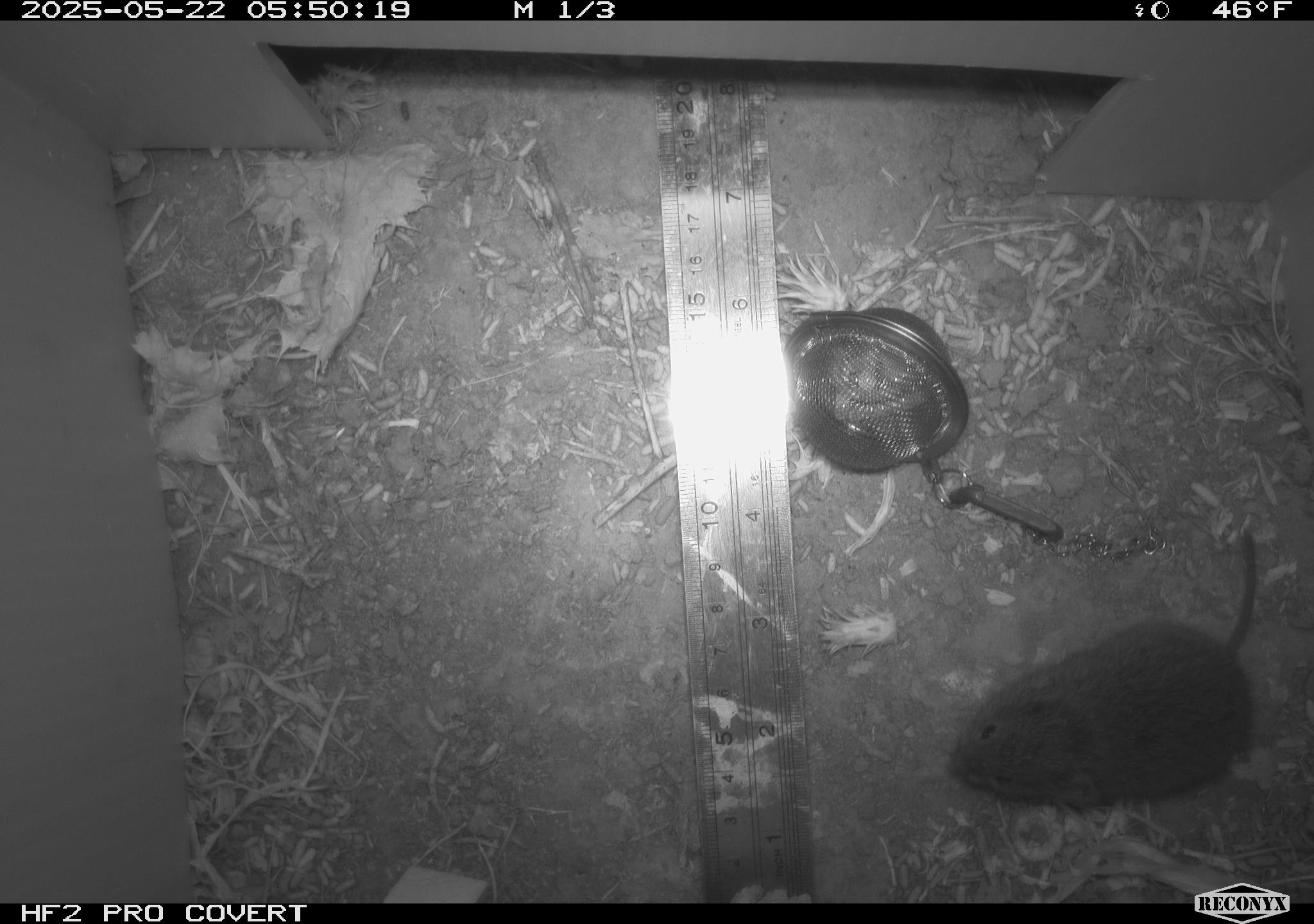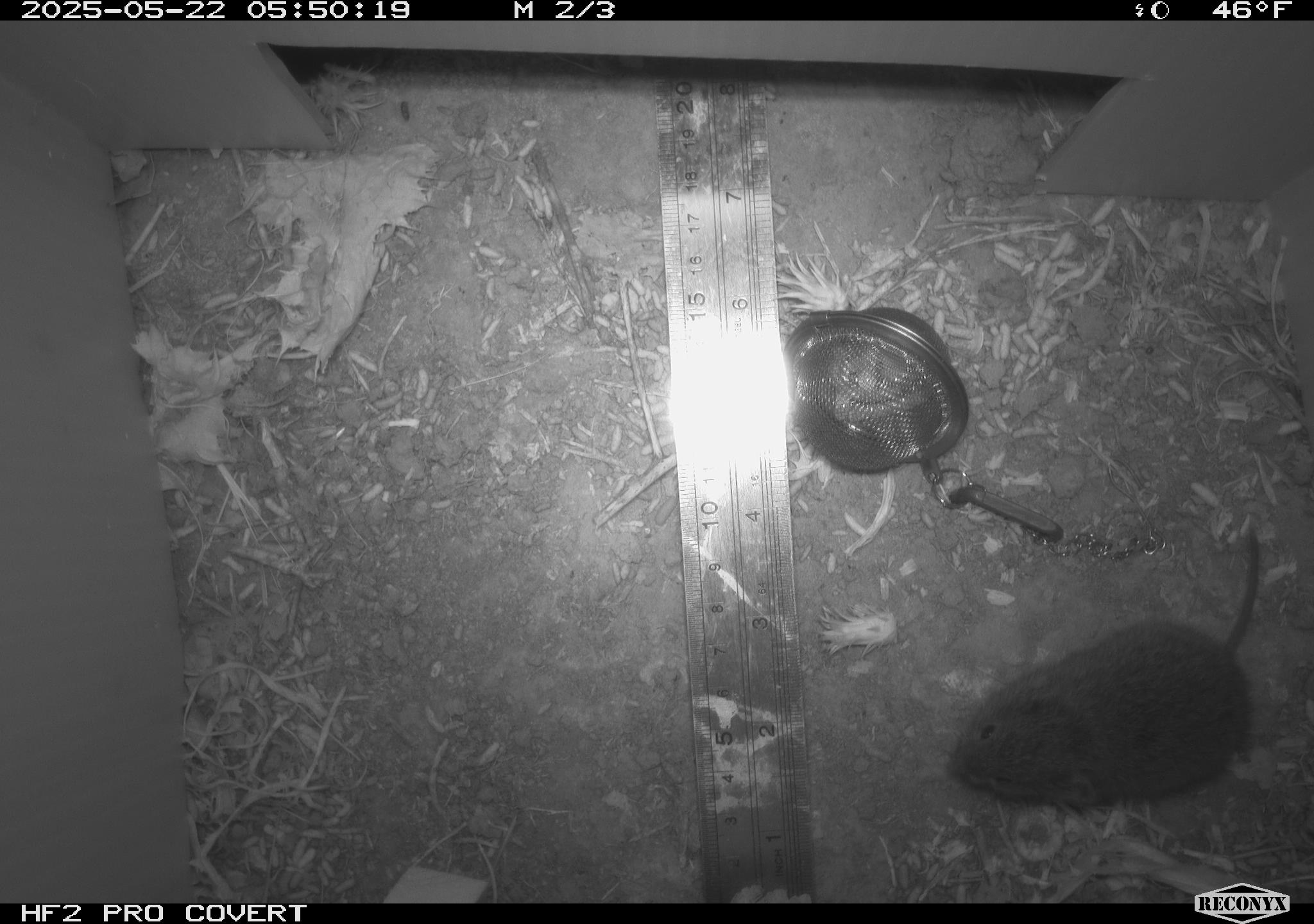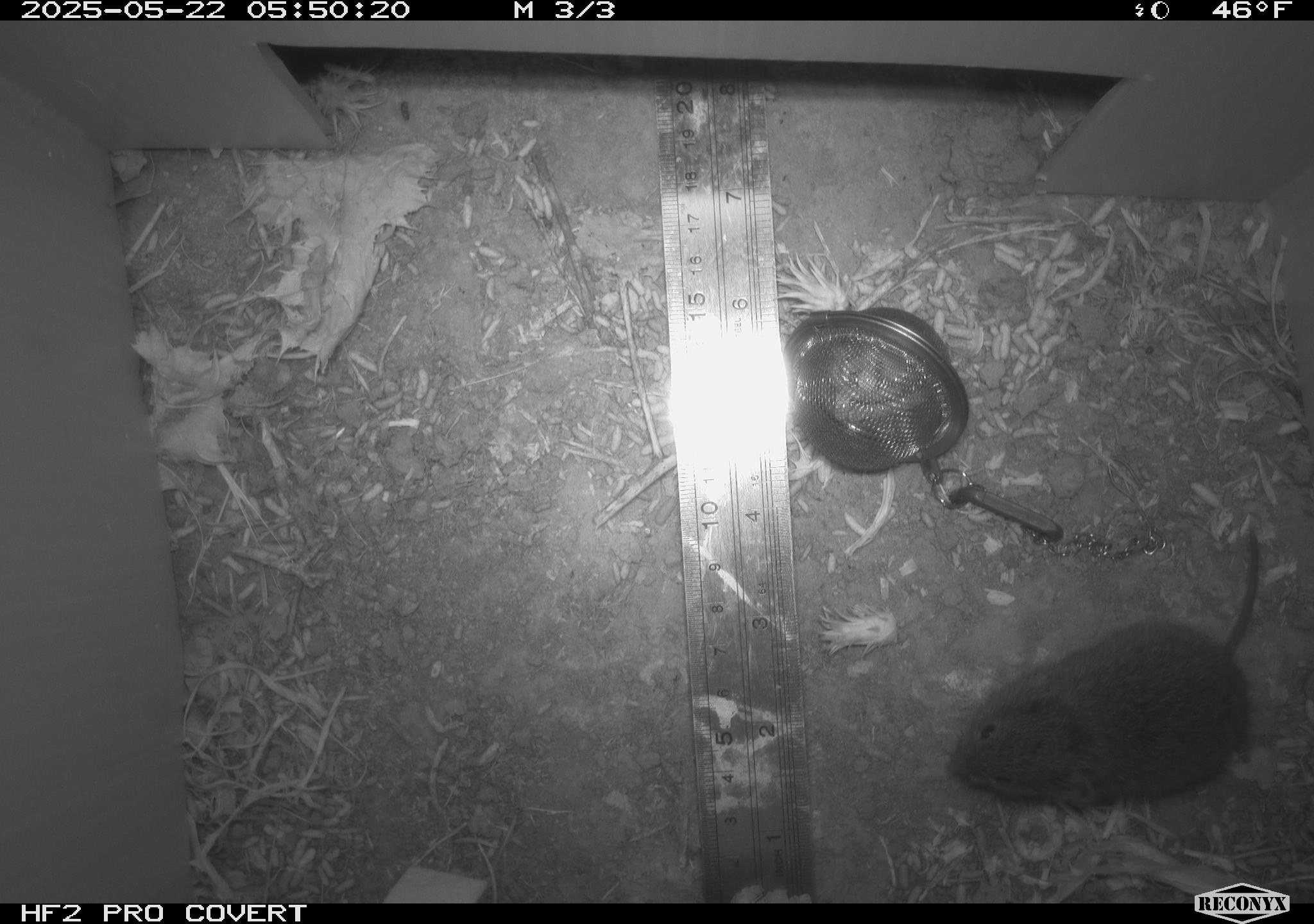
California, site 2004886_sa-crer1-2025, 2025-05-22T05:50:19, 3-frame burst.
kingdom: Animalia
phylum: Chordata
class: Mammalia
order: Rodentia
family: Cricetidae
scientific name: Arvicolinae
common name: voles, lemmings, and muskrats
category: arvicolinae subfamily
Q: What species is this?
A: Arvicolinae subfamily (voles, lemmings, and muskrats) (Arvicolinae).